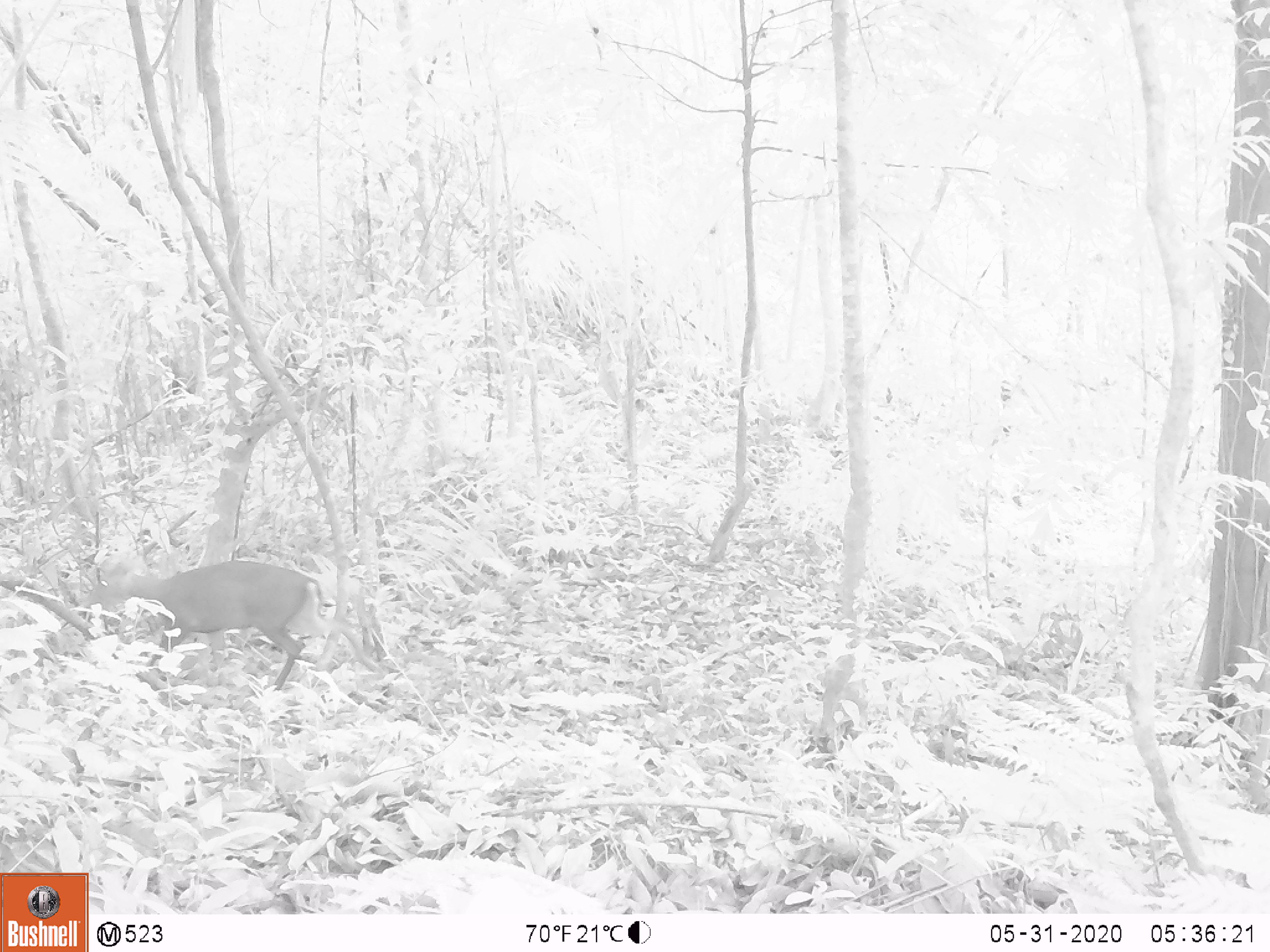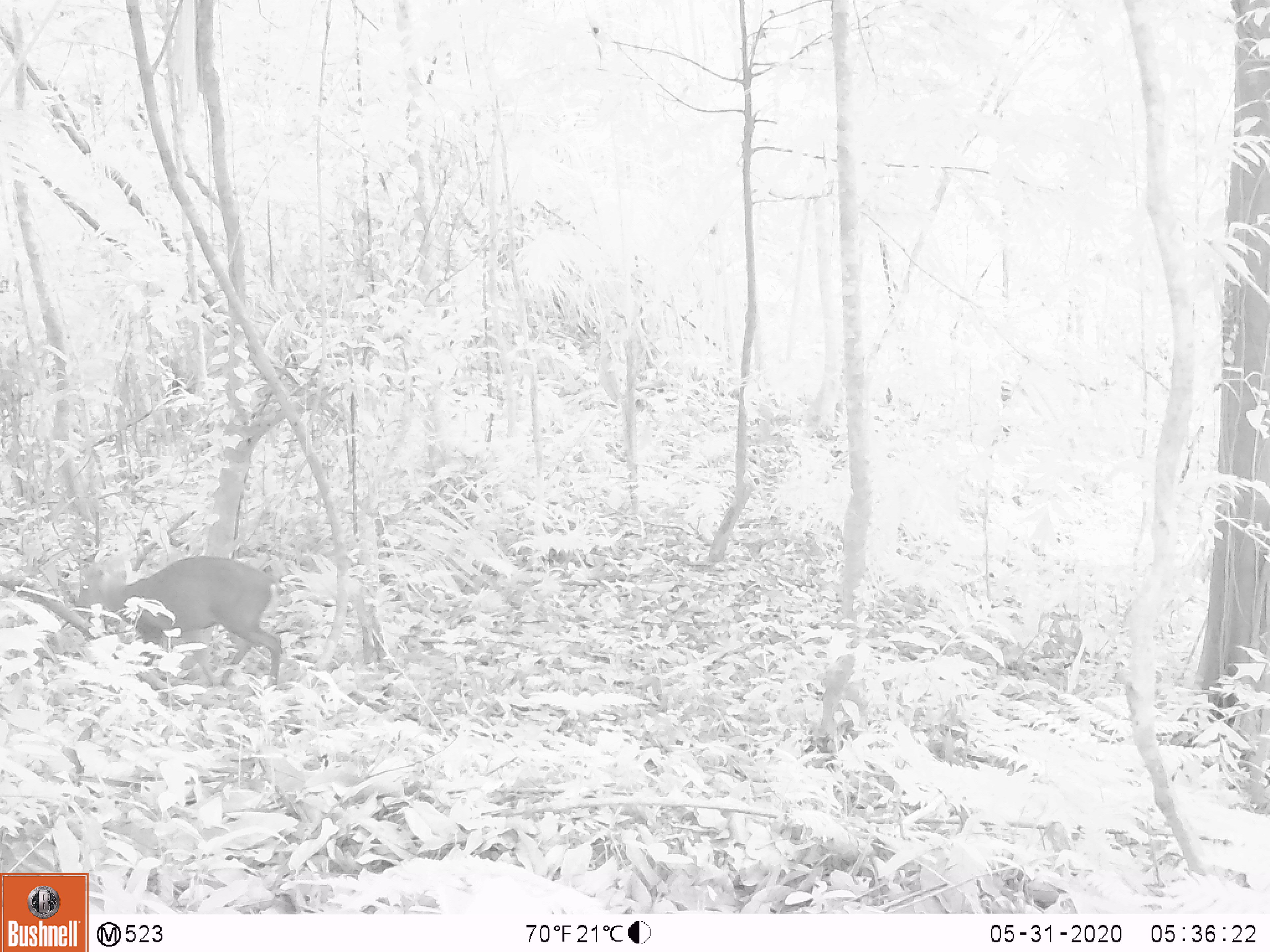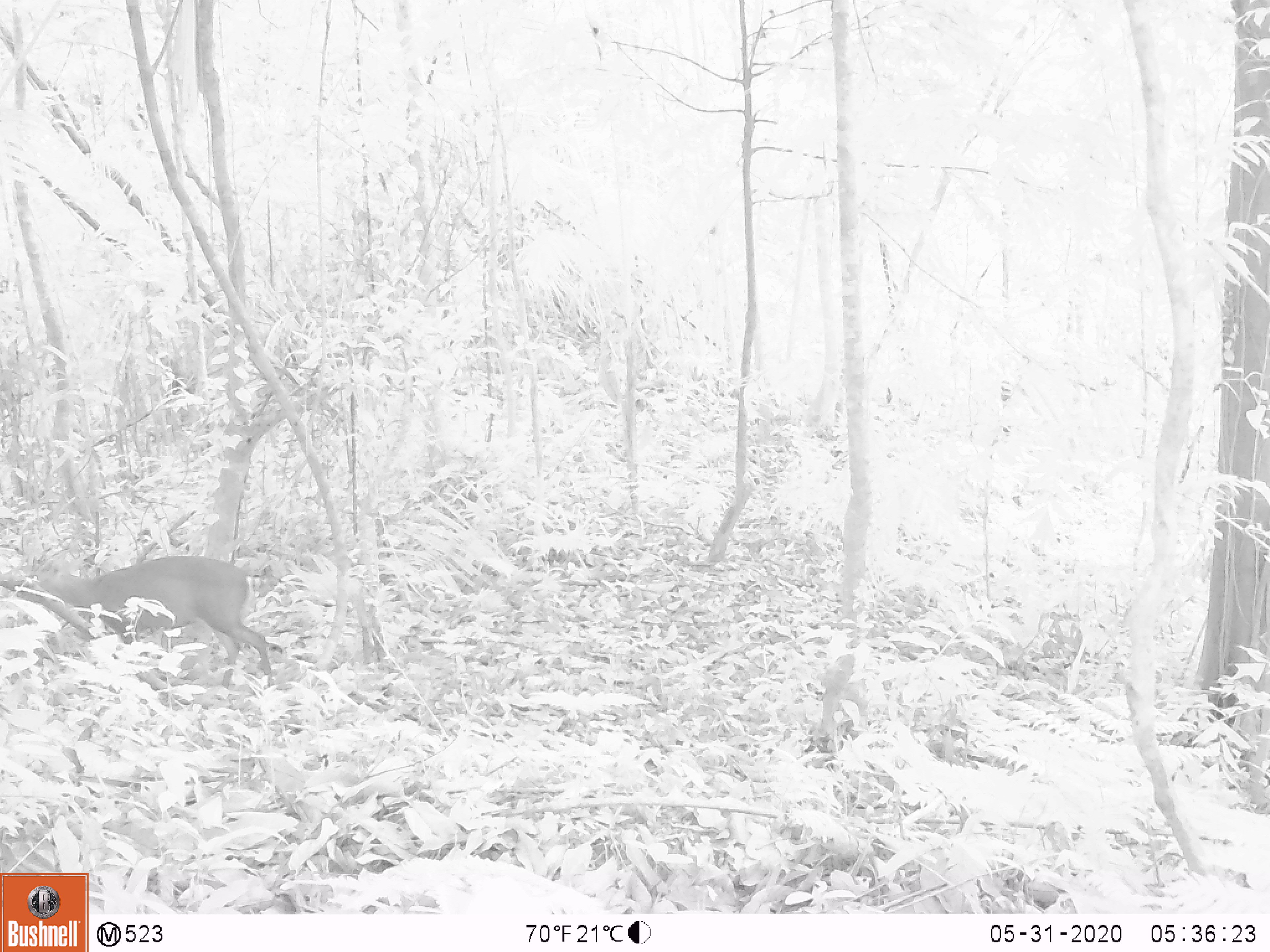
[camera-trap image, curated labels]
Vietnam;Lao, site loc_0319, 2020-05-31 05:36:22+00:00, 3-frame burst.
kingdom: Animalia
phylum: Chordata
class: Mammalia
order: Artiodactyla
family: Cervidae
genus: Muntiacus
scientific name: Muntiacus rooseveltorum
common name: roosevelt's muntjac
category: roosevelts muntjac group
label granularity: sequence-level